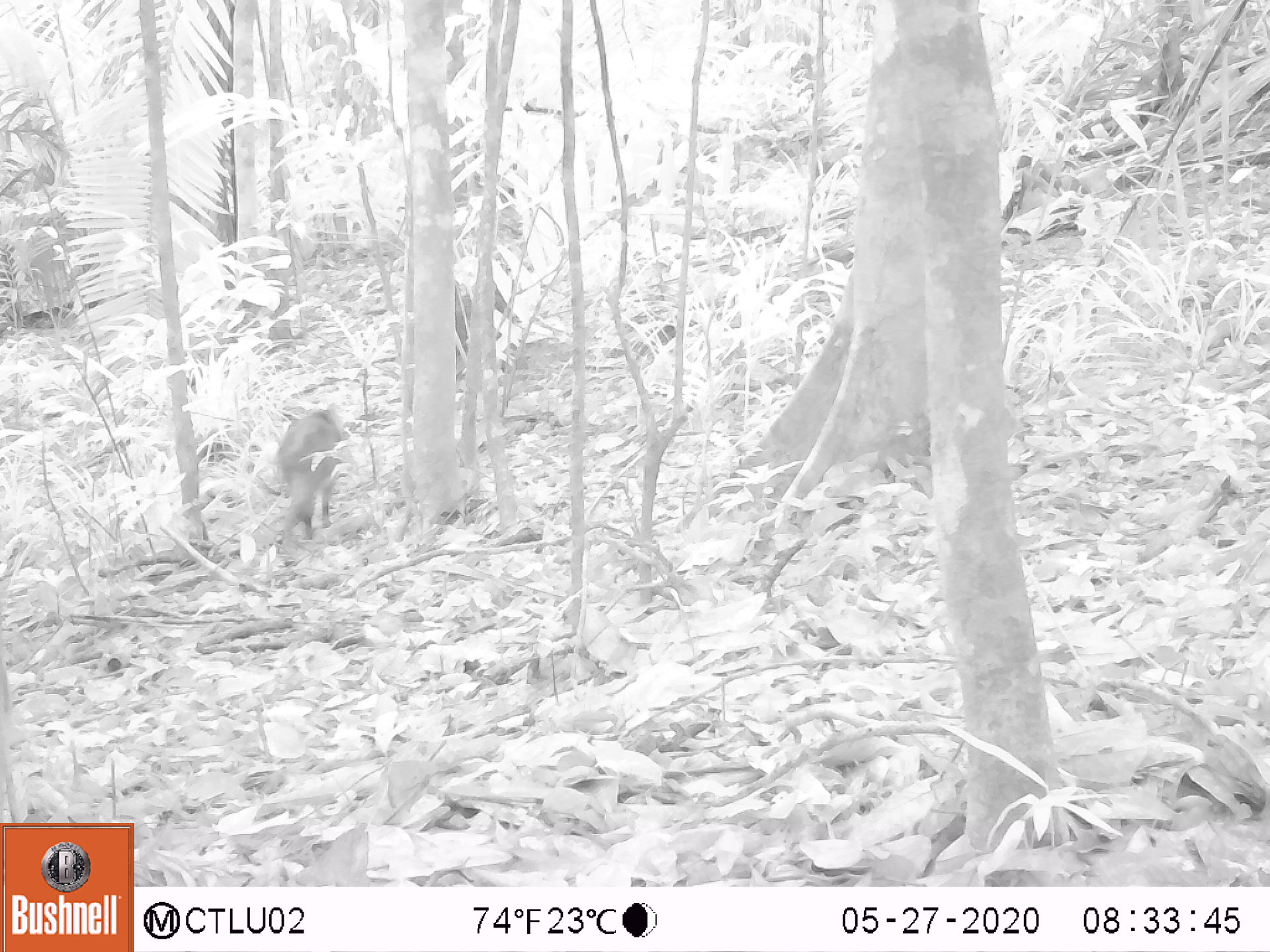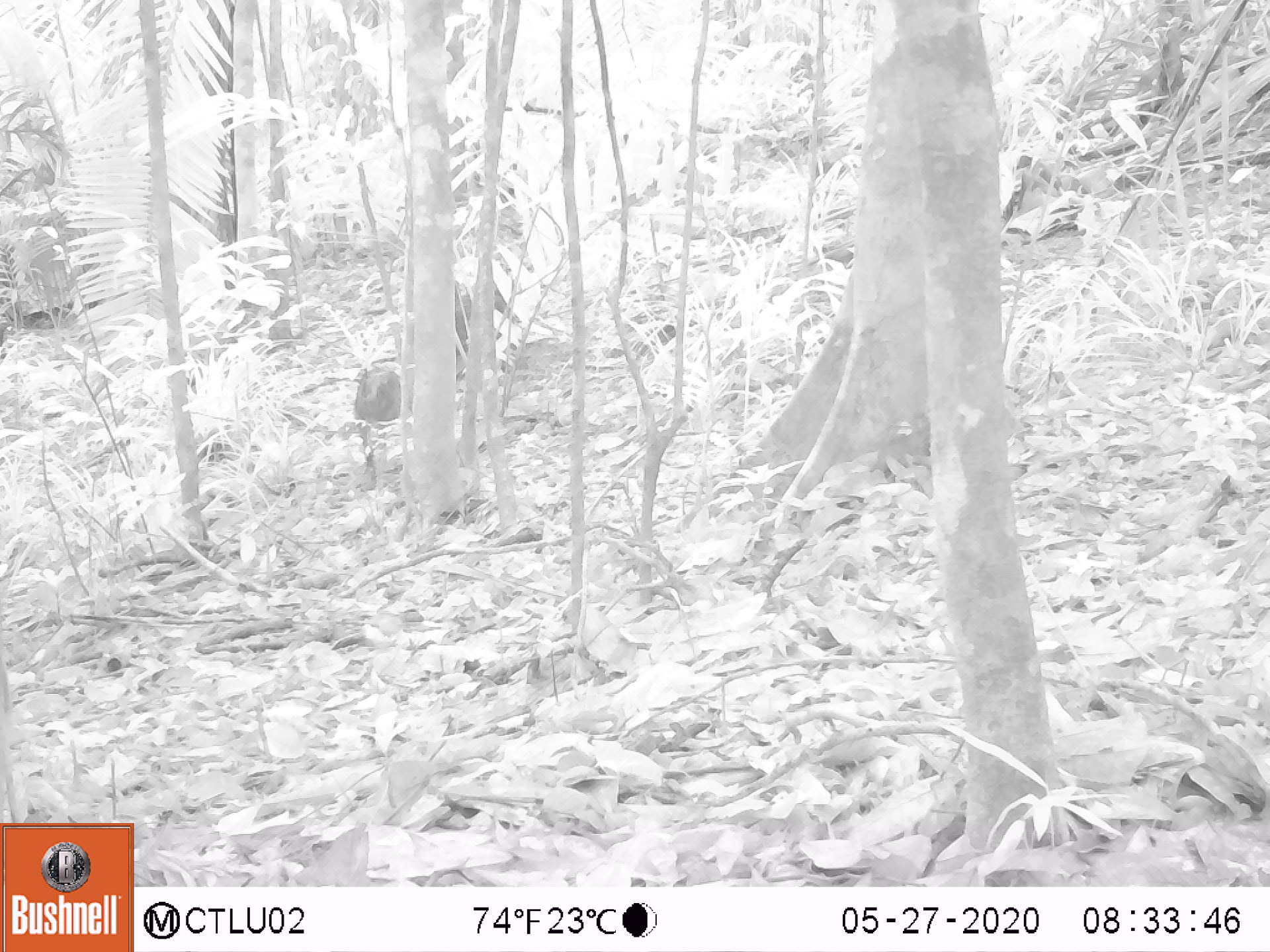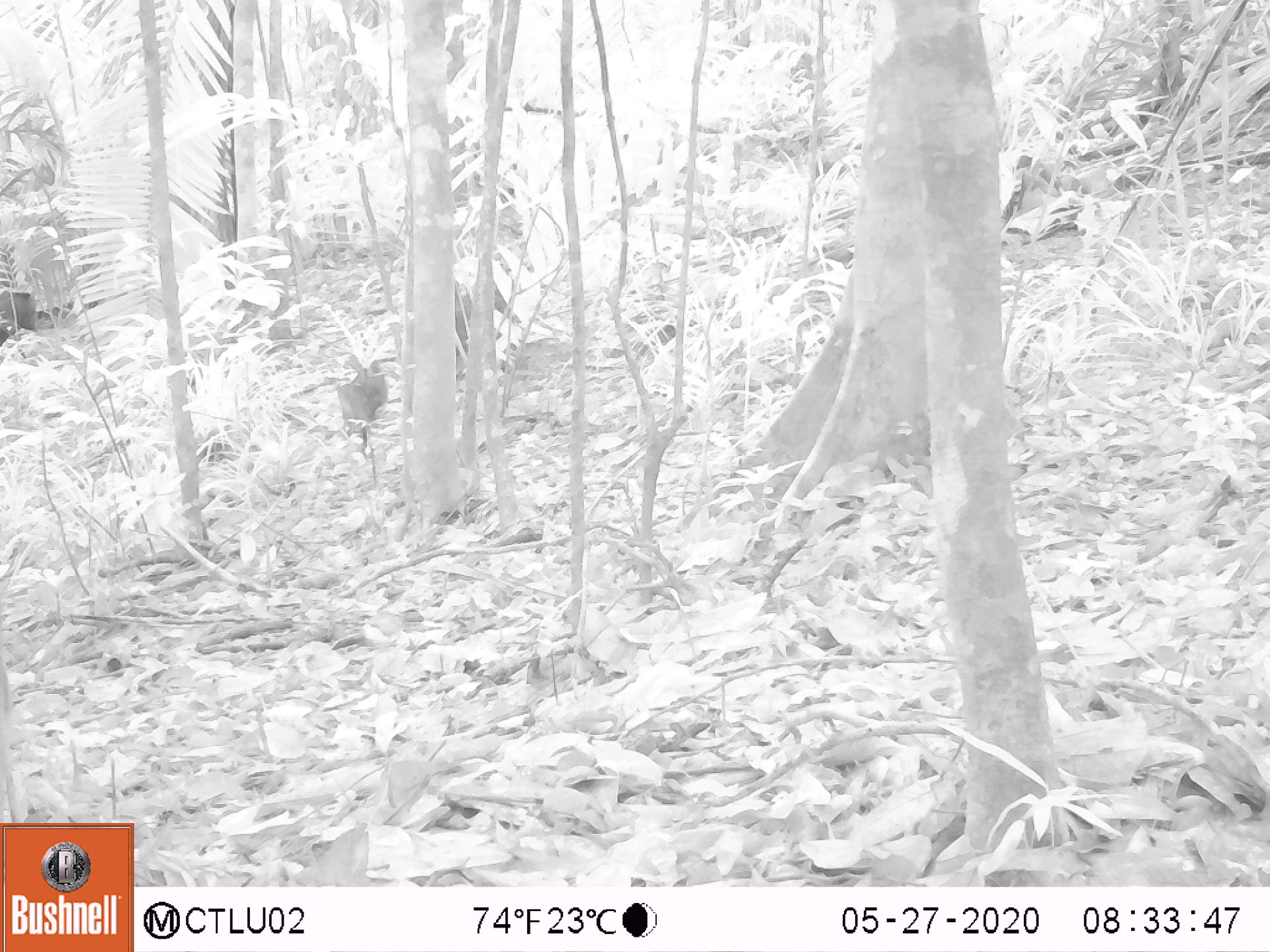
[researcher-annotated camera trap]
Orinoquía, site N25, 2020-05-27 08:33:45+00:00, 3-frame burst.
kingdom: Animalia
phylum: Chordata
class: Mammalia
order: Artiodactyla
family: Tayassuidae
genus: Pecari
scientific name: Pecari tajacu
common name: collared peccary